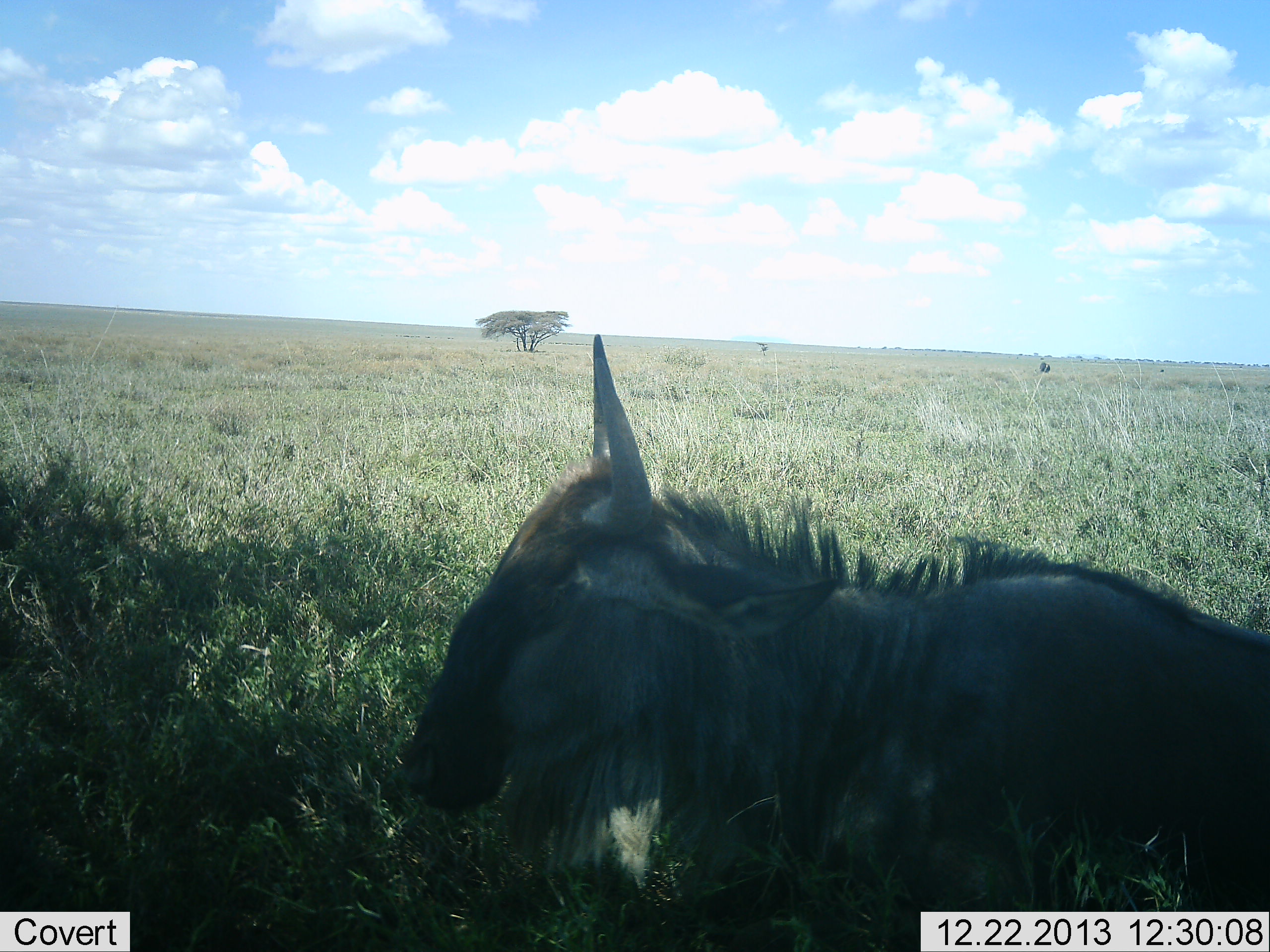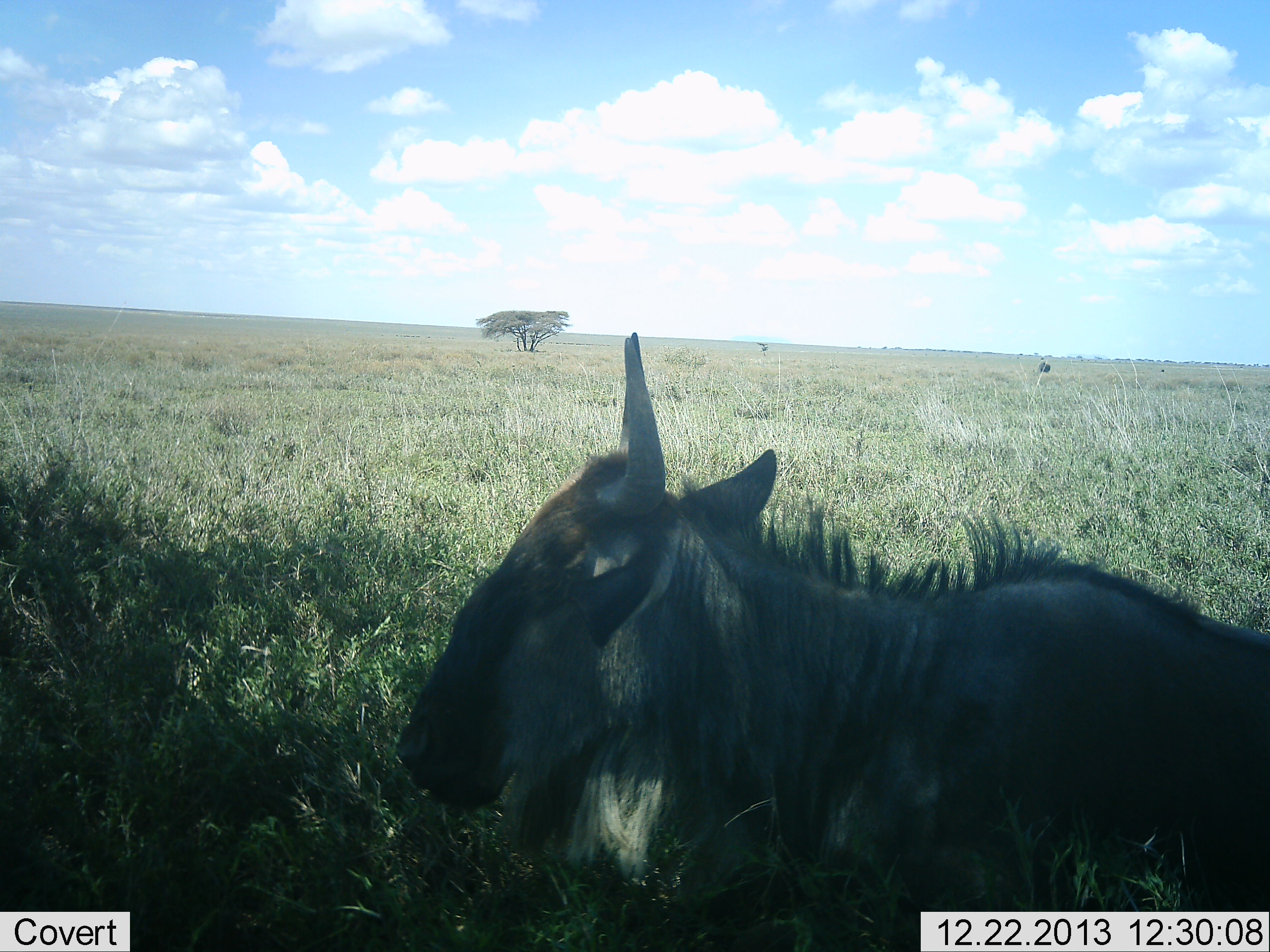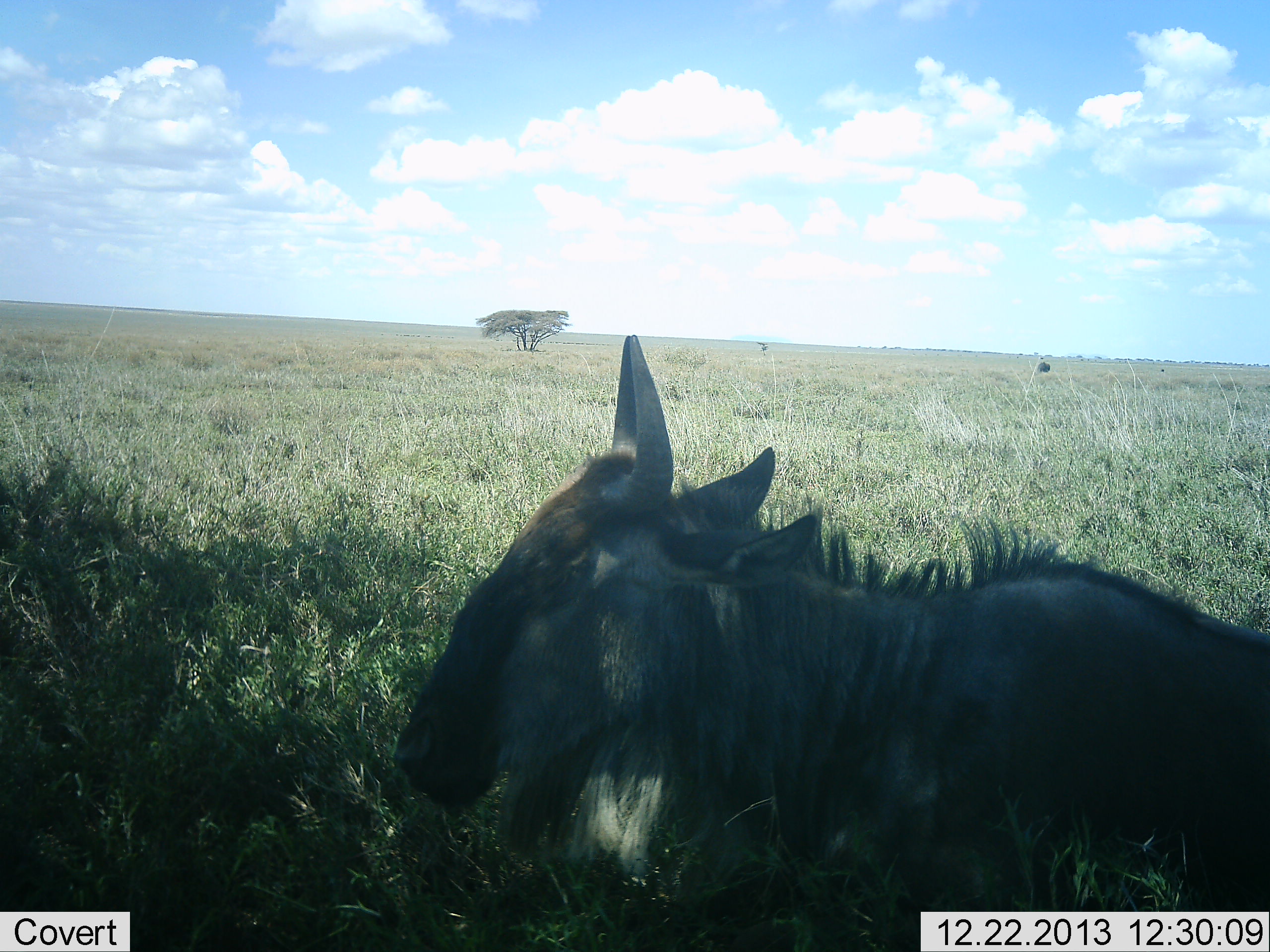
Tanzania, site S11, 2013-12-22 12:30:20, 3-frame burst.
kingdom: Animalia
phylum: Chordata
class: Mammalia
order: Artiodactyla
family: Bovidae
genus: Connochaetes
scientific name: Connochaetes taurinus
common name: blue wildebeest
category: wildebeest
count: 1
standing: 0%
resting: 90%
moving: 0%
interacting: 0%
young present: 0%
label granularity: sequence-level